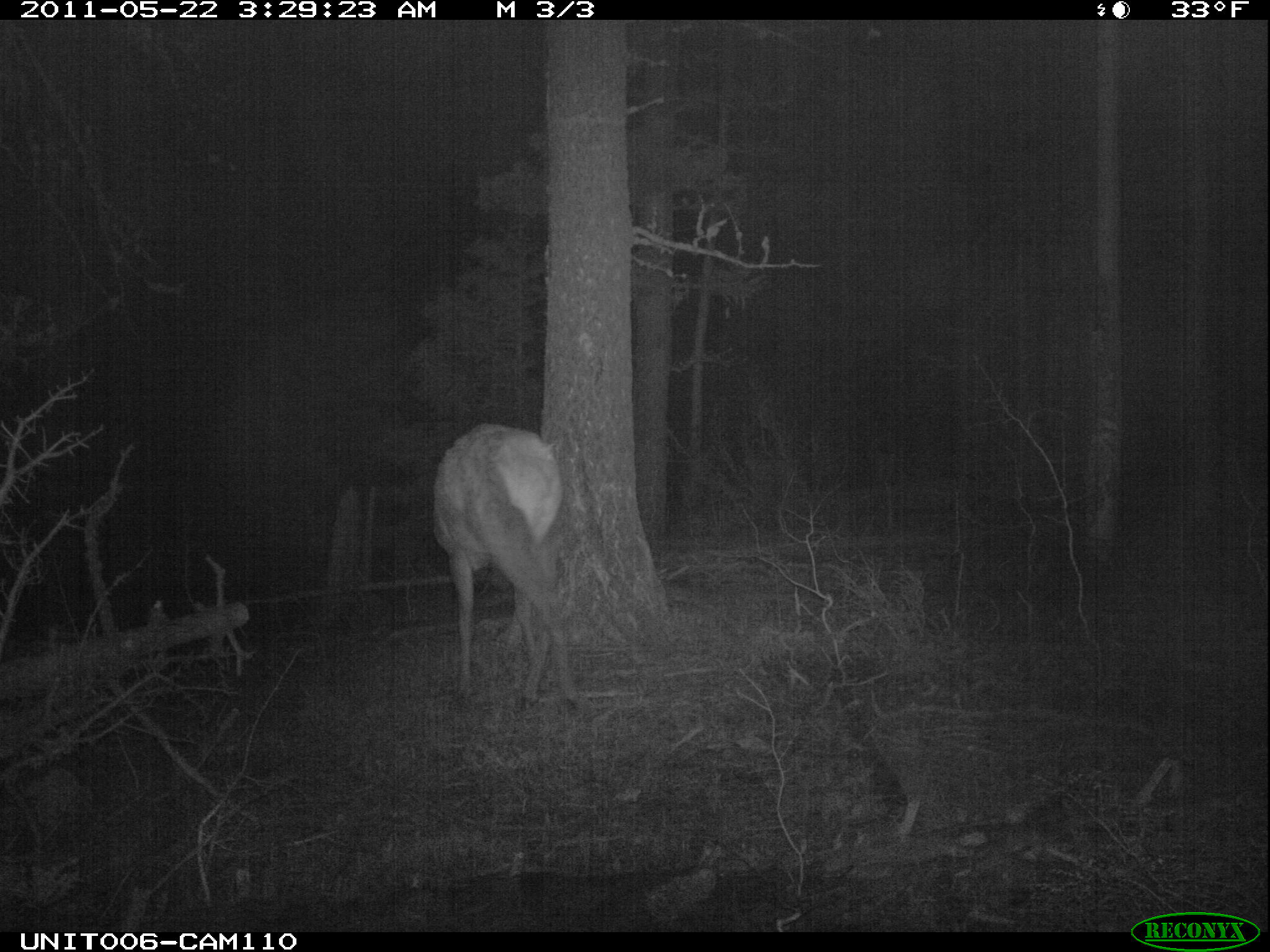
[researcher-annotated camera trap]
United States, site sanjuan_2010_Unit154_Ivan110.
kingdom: Animalia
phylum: Chordata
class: Mammalia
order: Artiodactyla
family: Cervidae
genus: Cervus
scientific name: Cervus elaphus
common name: red deer